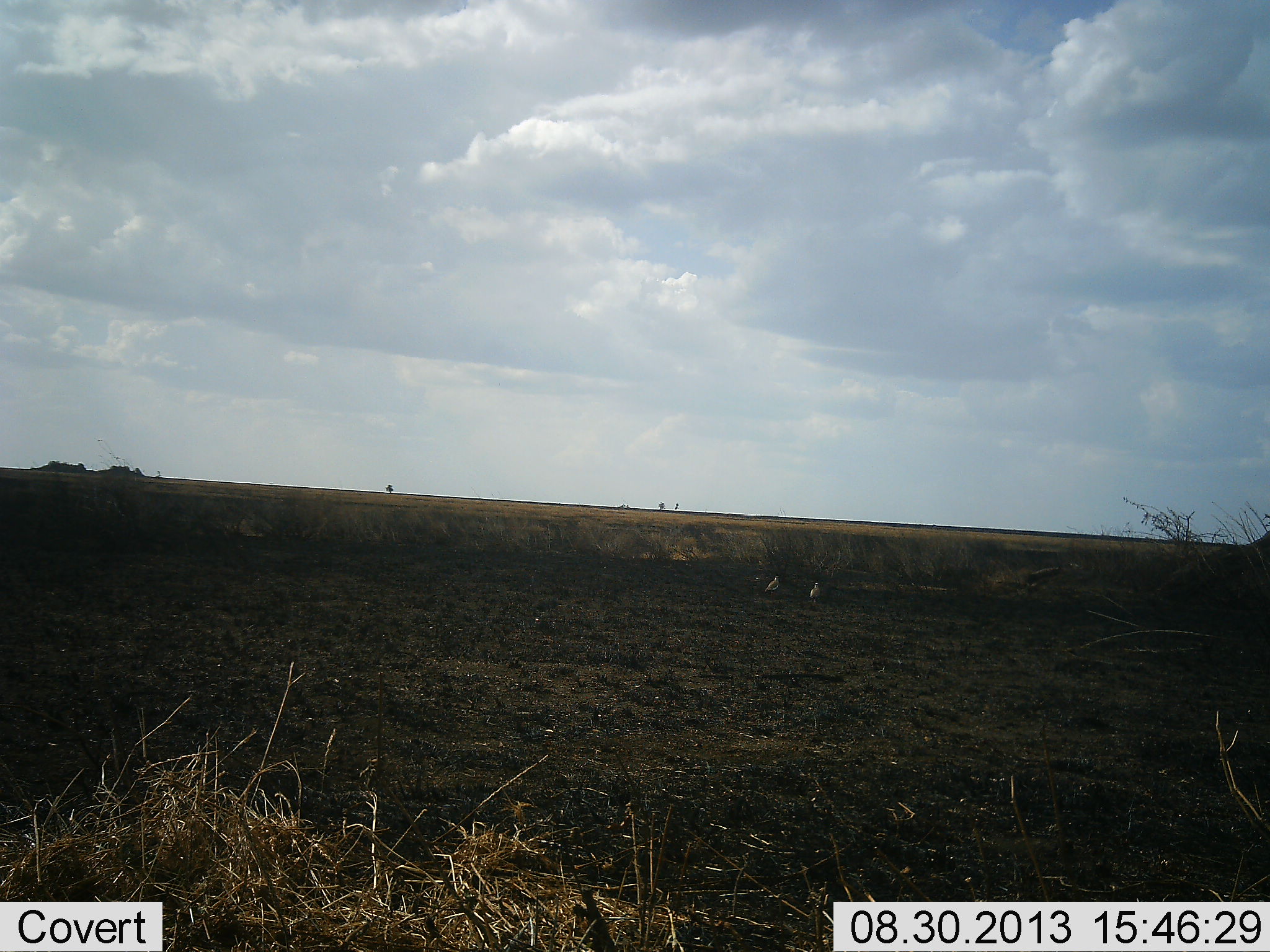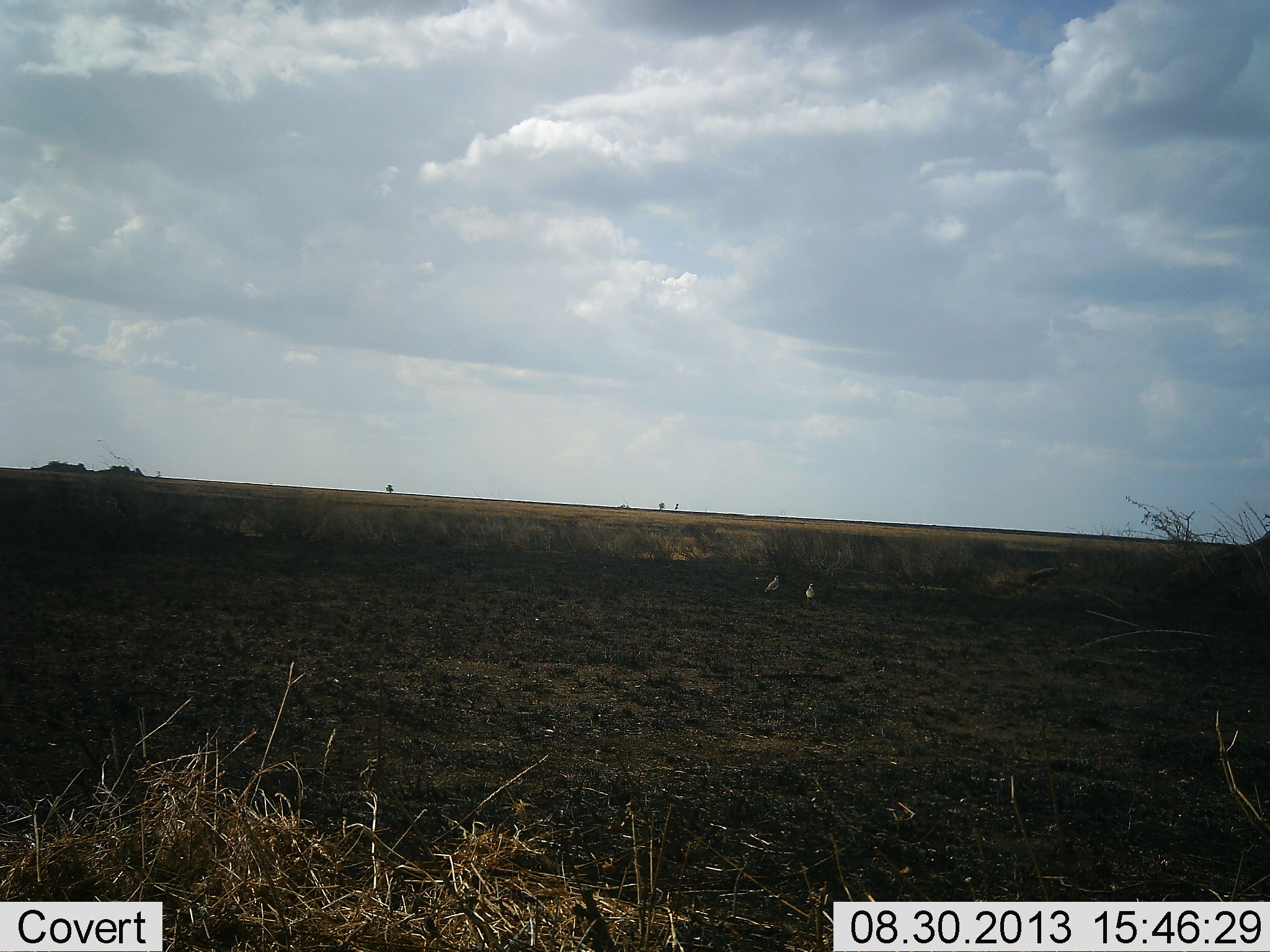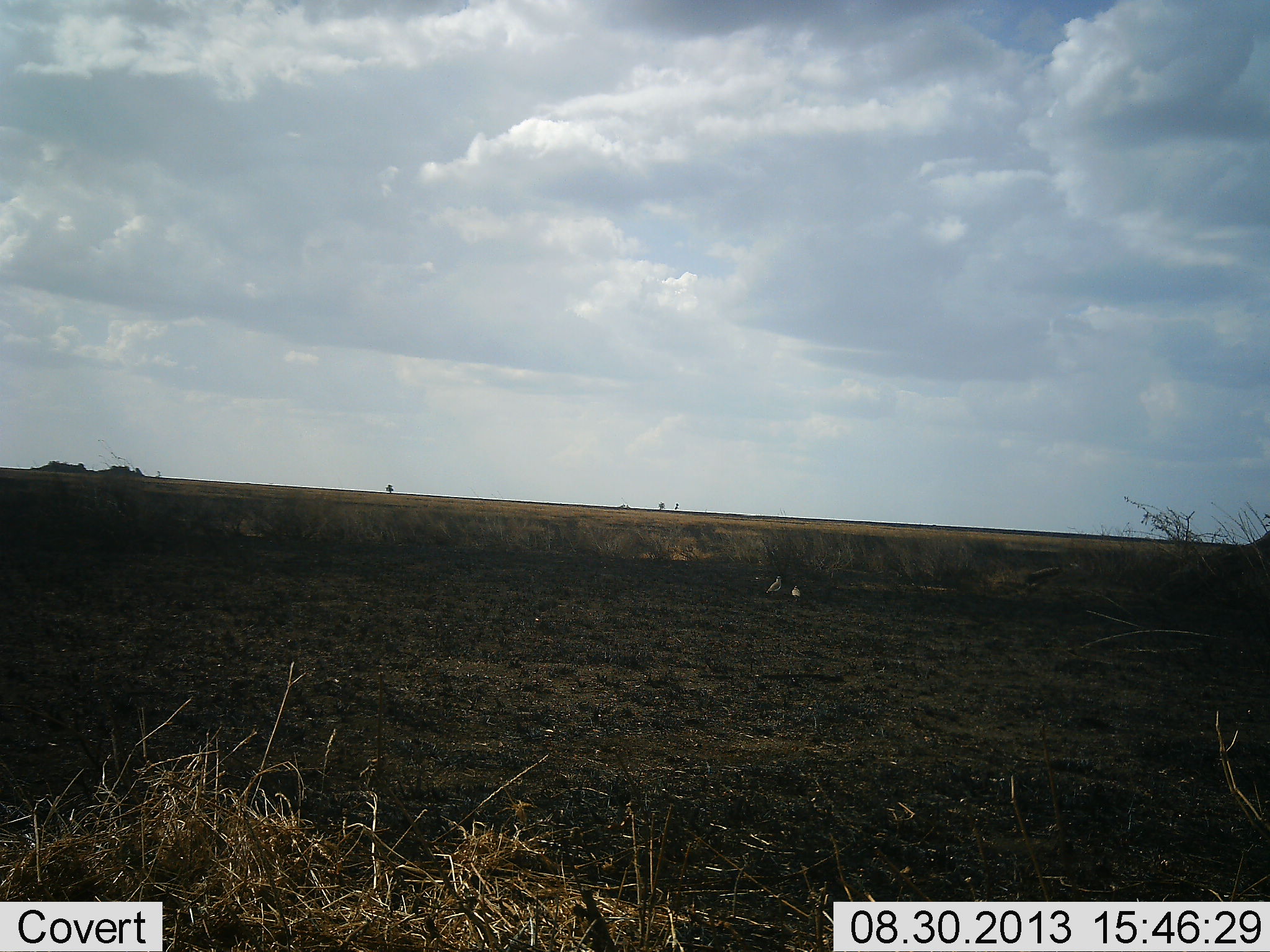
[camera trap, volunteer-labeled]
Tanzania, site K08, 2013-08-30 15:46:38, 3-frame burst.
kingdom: Animalia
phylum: Chordata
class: Aves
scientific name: Aves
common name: bird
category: otherbird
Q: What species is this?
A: Otherbird (bird) (Aves).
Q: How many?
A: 2.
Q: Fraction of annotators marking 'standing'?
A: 60%.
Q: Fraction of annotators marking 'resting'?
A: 0%.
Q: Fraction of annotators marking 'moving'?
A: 30%.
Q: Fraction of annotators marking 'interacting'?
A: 0%.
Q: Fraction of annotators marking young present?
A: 0%.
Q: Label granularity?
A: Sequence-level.